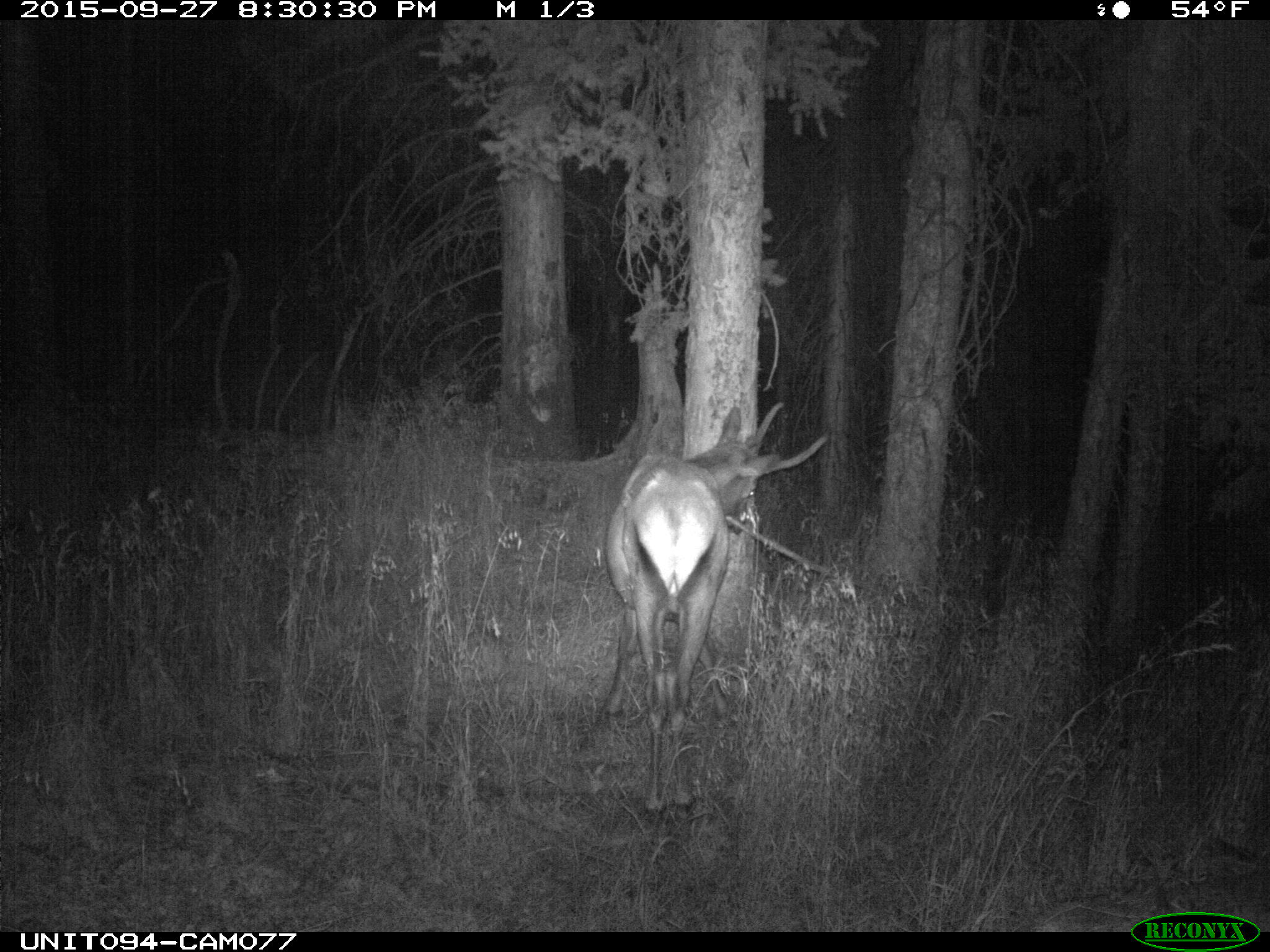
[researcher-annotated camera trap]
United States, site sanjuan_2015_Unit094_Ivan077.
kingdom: Animalia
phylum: Chordata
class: Mammalia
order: Artiodactyla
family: Cervidae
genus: Cervus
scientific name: Cervus elaphus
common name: red deer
Cervus elaphus (red deer).